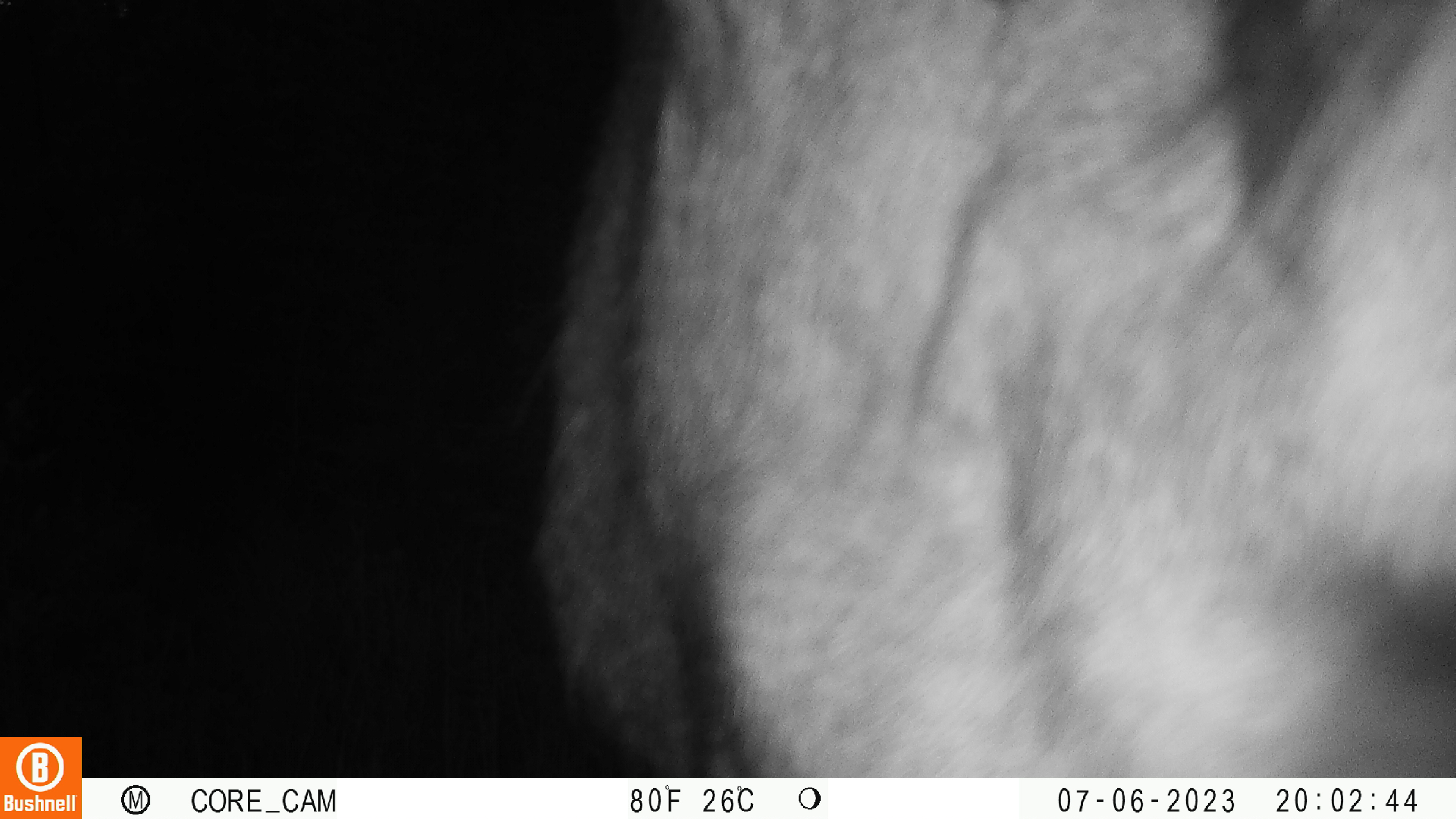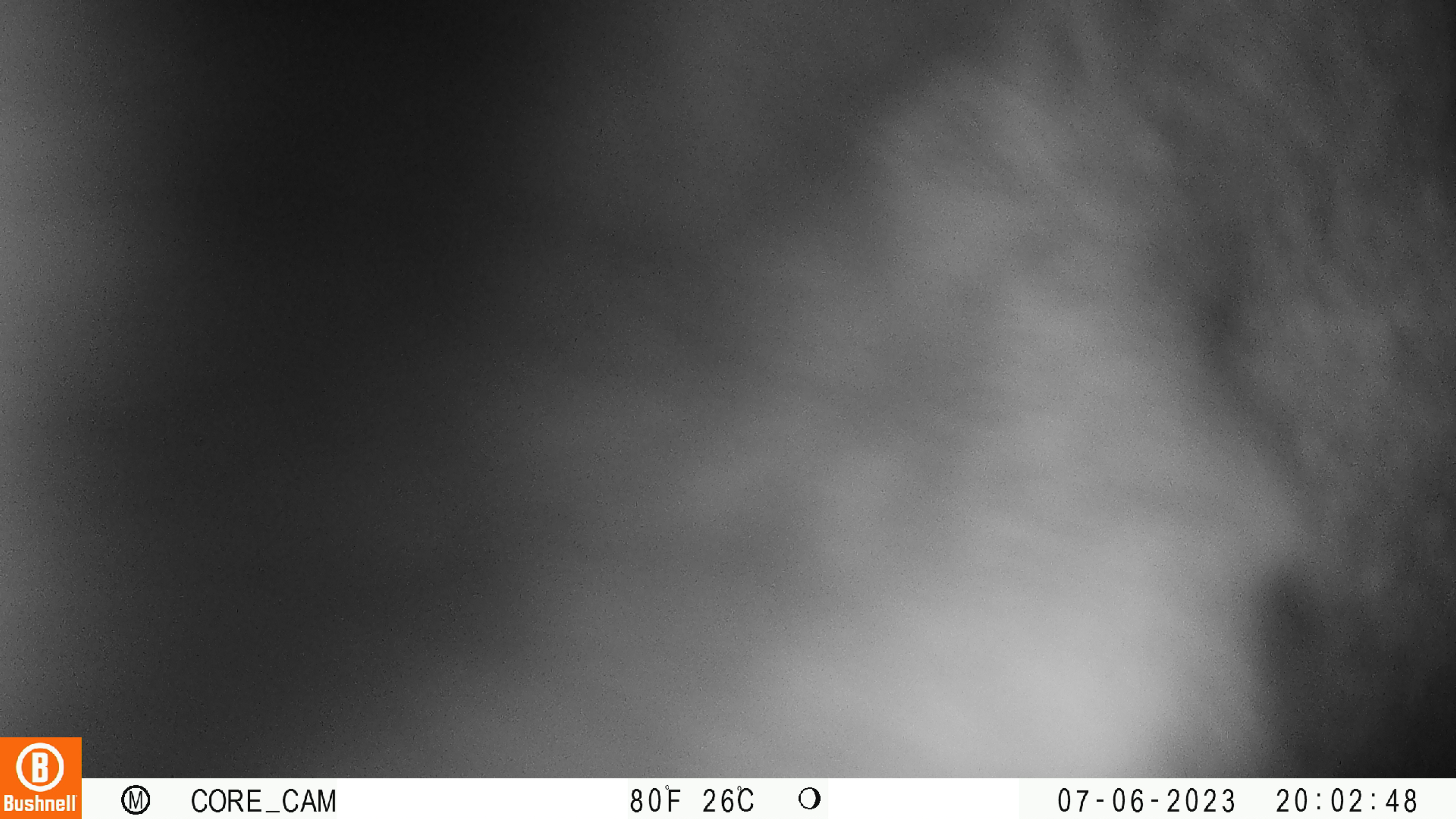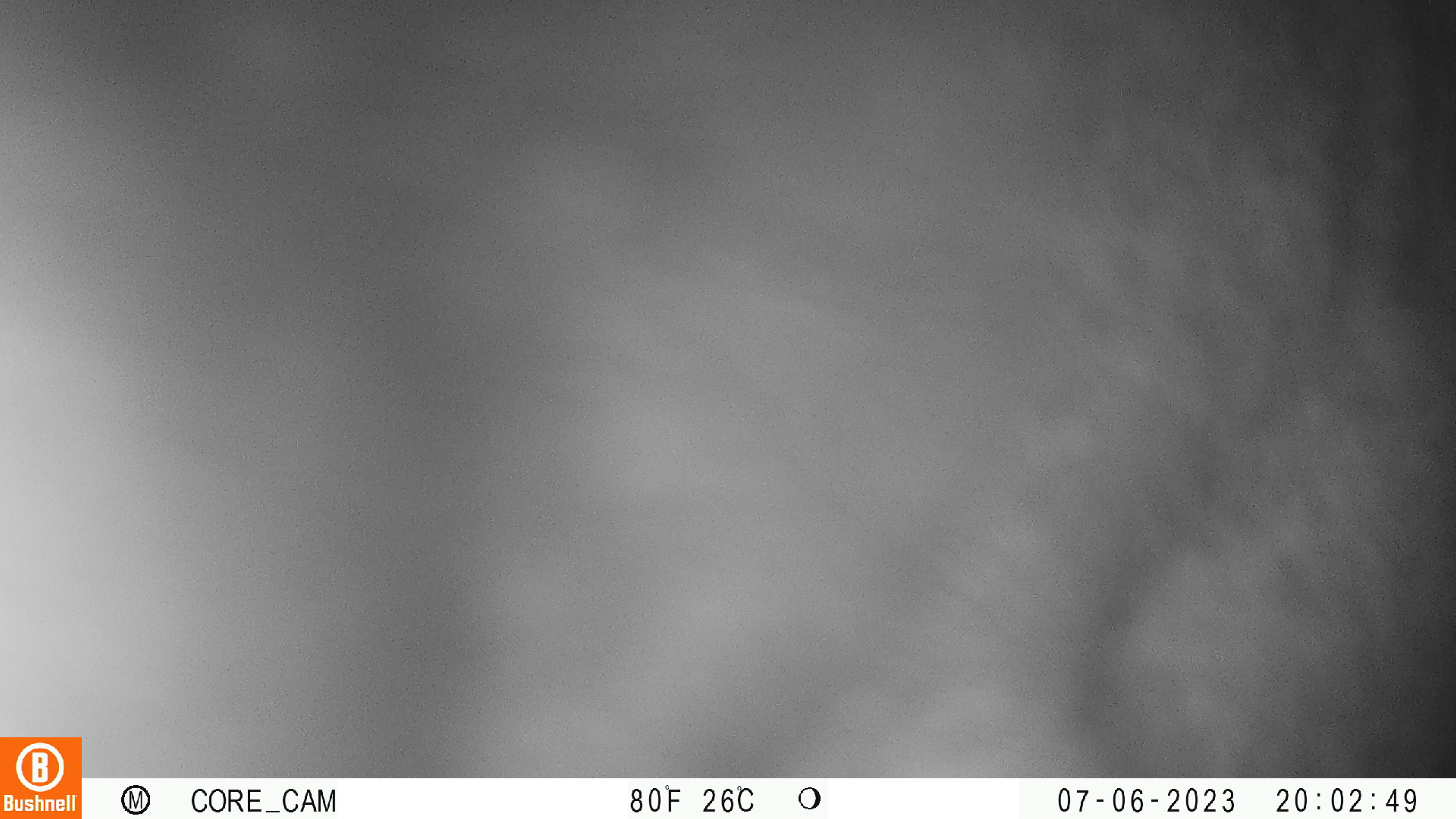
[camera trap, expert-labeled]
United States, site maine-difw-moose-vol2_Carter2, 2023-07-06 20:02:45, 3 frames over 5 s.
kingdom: Animalia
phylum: Chordata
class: Mammalia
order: Artiodactyla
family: Cervidae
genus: Alces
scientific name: Alces alces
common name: moose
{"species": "moose (Alces alces)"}